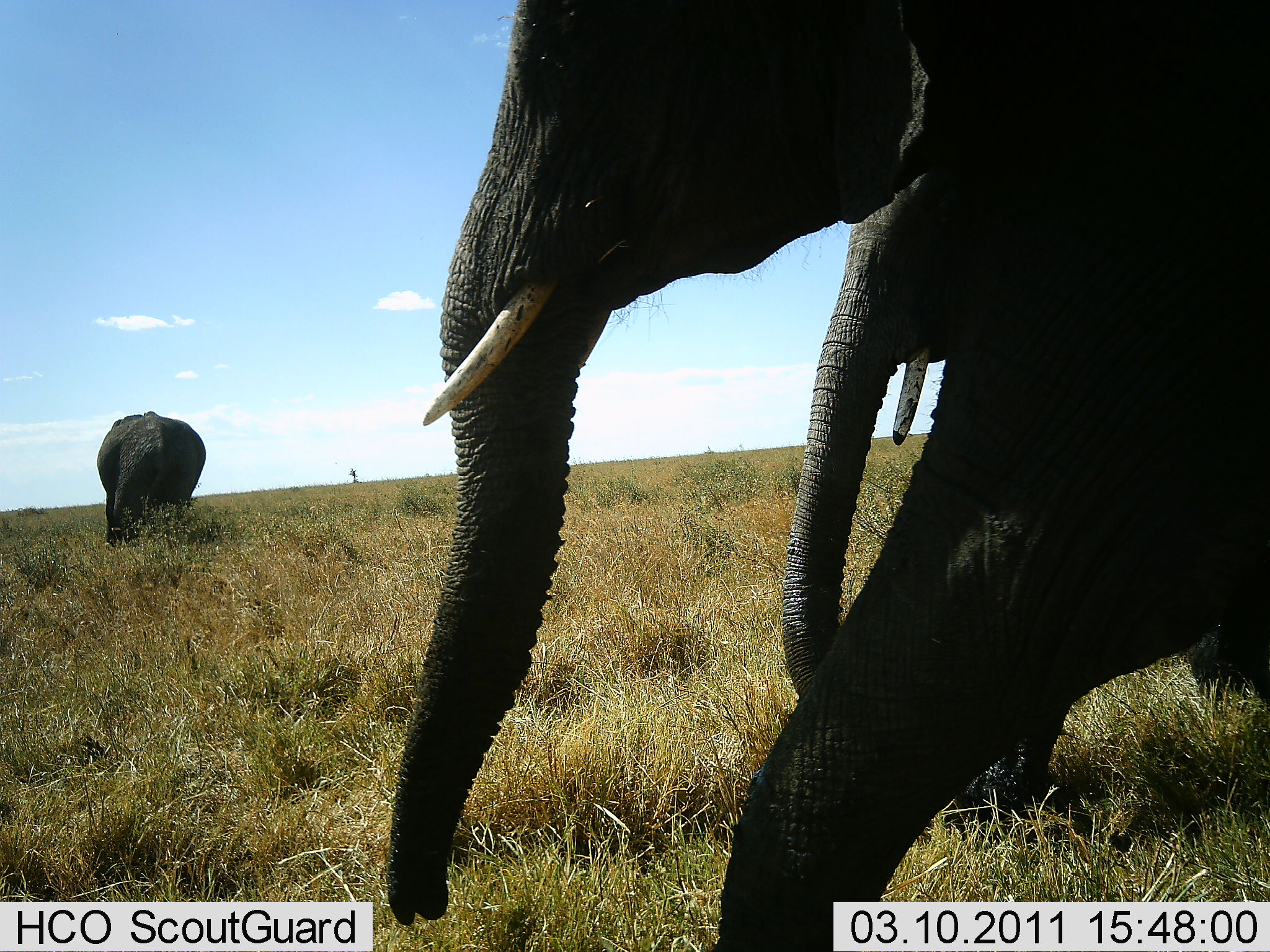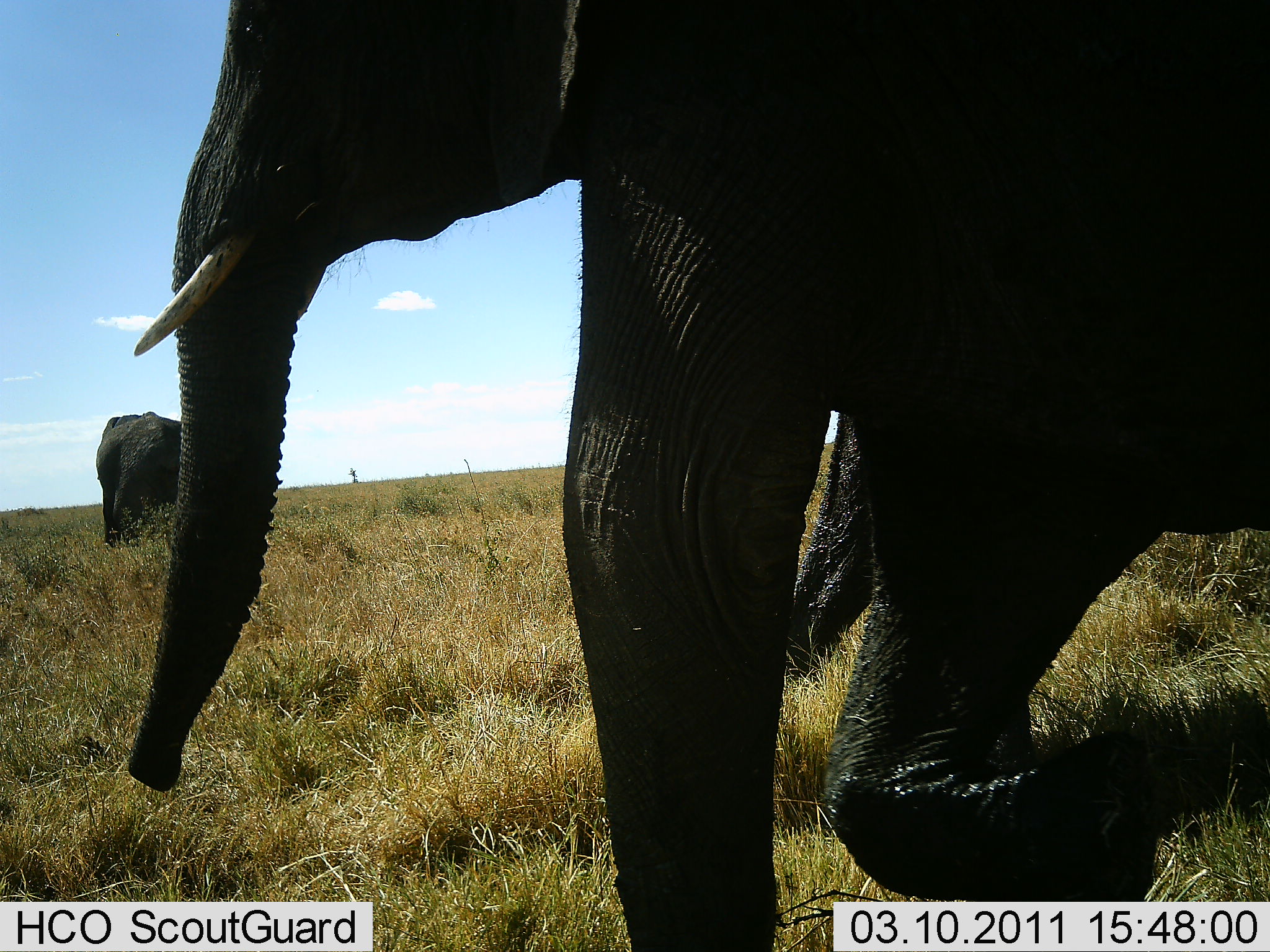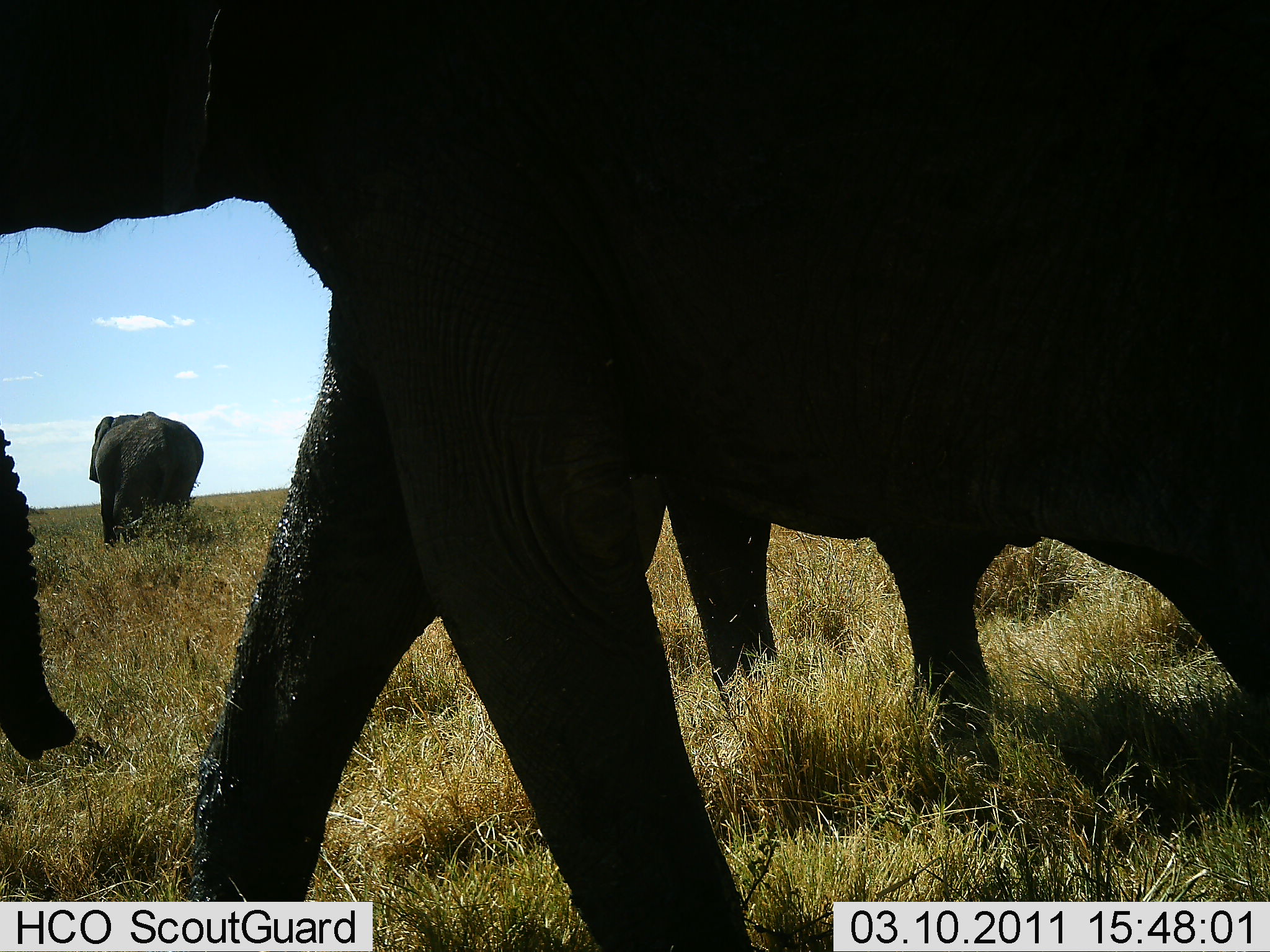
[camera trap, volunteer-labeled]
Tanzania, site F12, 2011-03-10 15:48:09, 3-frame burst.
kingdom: Animalia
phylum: Chordata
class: Mammalia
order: Proboscidea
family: Elephantidae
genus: Loxodonta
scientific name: Loxodonta africana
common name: african bush elephant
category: elephant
Elephant (african bush elephant) (Loxodonta africana), count 3. Behavior (volunteer vote fractions): standing 17%, resting 0%, moving 100%, interacting 0%. Young present (vote fraction): 0%. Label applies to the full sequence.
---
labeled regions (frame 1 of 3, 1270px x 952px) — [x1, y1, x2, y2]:
animal: [385, 0, 1270, 952]; [779, 114, 1048, 702]; [95, 412, 206, 548]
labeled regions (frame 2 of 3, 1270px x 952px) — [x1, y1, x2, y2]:
animal: [128, 0, 1270, 952]; [781, 405, 879, 684]; [96, 412, 185, 548]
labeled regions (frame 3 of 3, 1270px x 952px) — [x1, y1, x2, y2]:
animal: [1, 0, 1270, 951]; [668, 490, 1007, 785]; [89, 409, 204, 551]